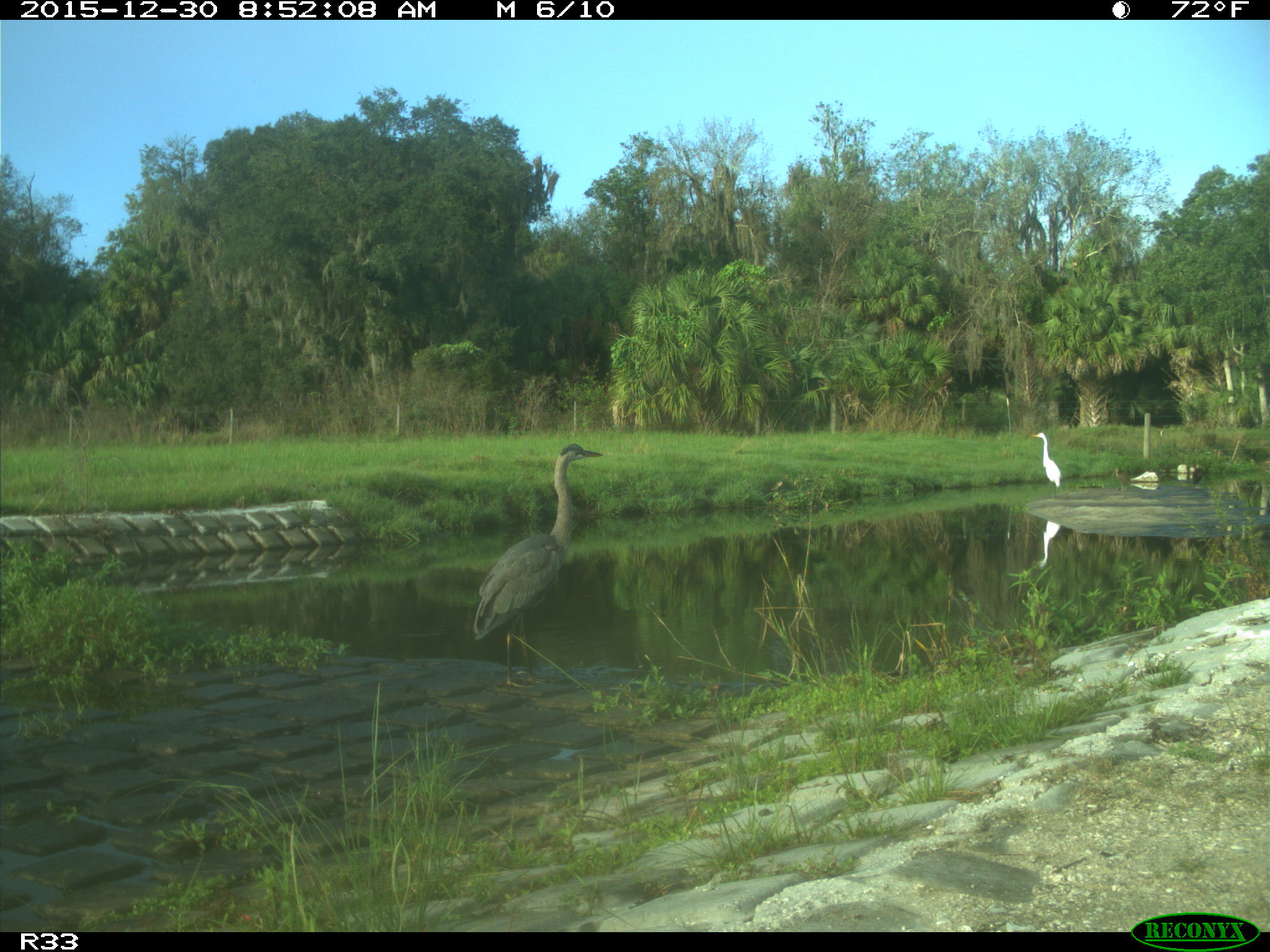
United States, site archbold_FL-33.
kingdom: Animalia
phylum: Chordata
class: Aves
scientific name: Aves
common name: birds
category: unidentified bird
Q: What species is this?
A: Unidentified bird (birds) (Aves).